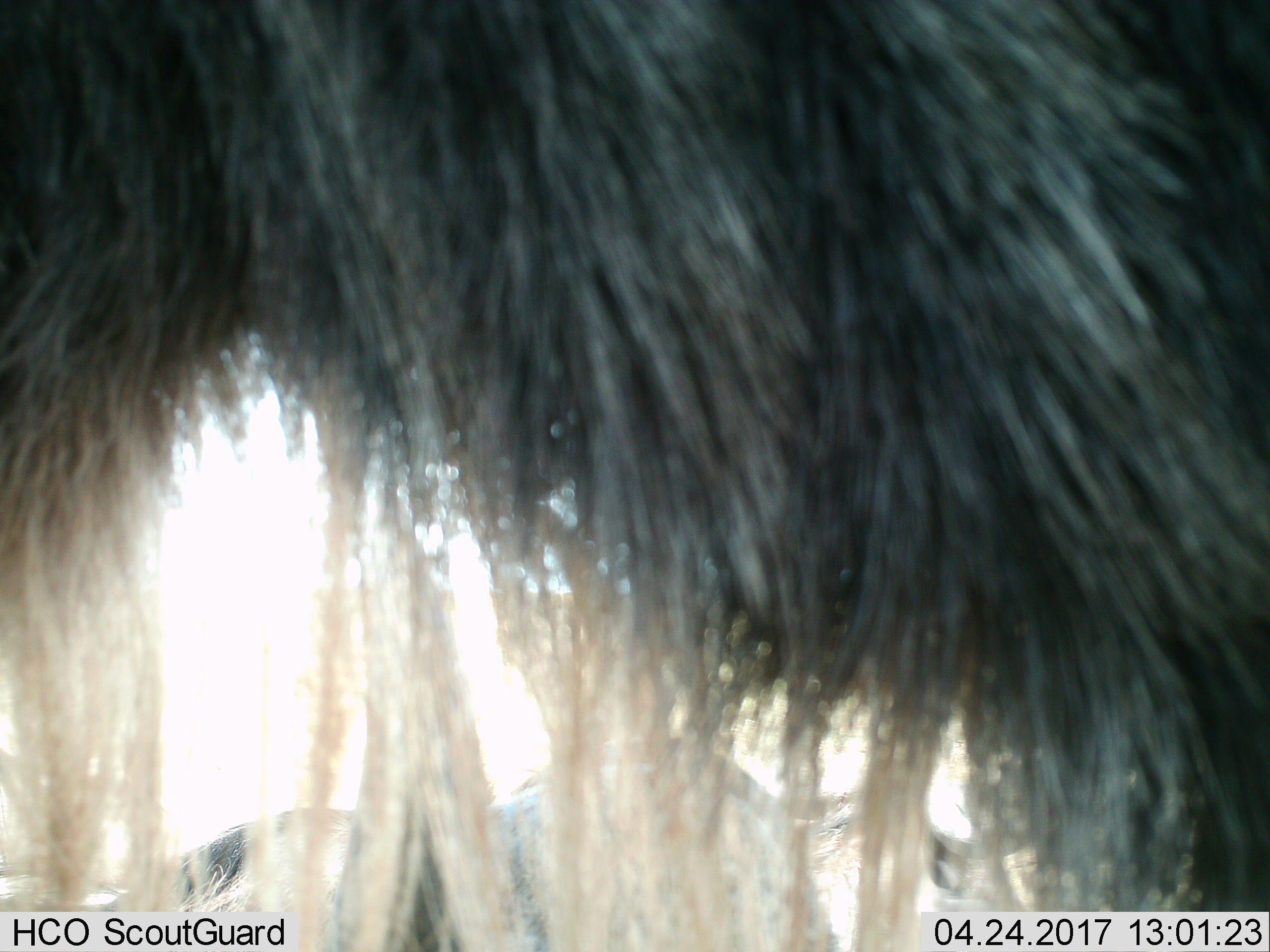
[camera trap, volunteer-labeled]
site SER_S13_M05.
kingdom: Animalia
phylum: Chordata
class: Mammalia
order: Artiodactyla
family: Bovidae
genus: Connochaetes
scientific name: Connochaetes taurinus taurinus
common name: blue wildebeest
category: wildebeestblue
Wildebeestblue (blue wildebeest) (Connochaetes taurinus taurinus), count 2. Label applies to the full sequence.